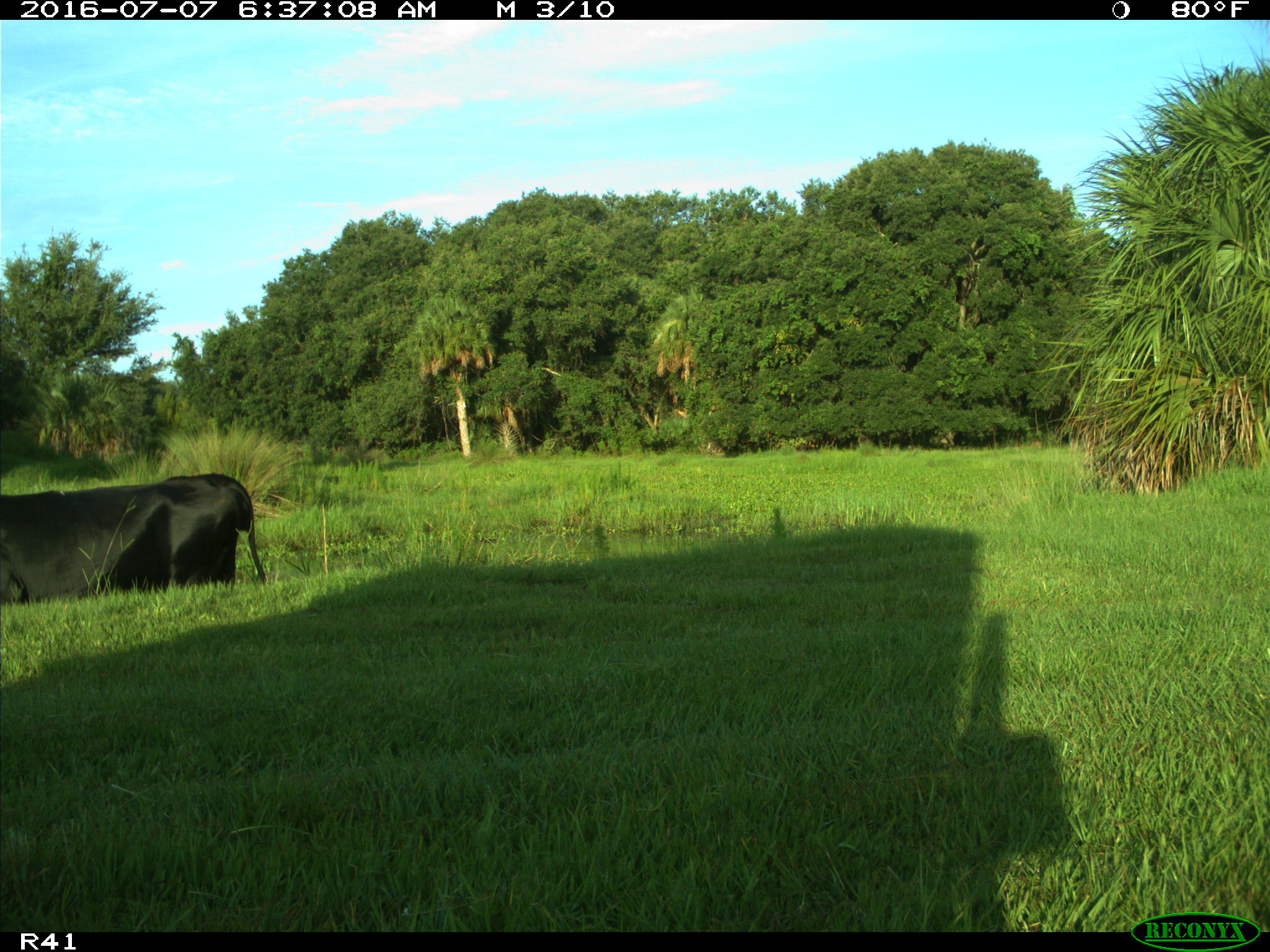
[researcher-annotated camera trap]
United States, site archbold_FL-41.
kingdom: Animalia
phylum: Chordata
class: Mammalia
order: Artiodactyla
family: Bovidae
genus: Bos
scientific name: Bos taurus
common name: domestic cow